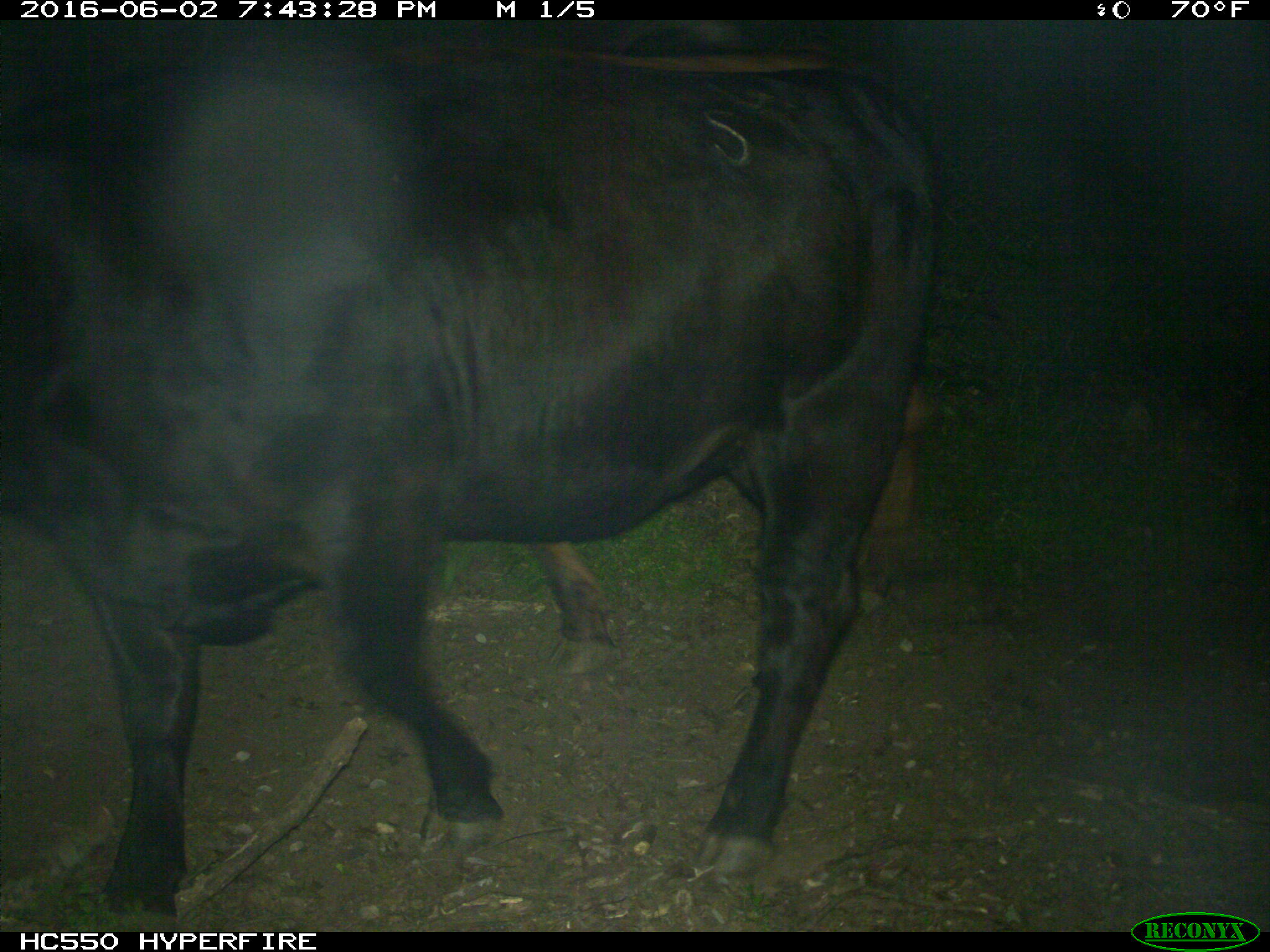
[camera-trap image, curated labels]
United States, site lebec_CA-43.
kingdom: Animalia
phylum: Chordata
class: Mammalia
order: Artiodactyla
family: Bovidae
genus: Bos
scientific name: Bos taurus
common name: domestic cow